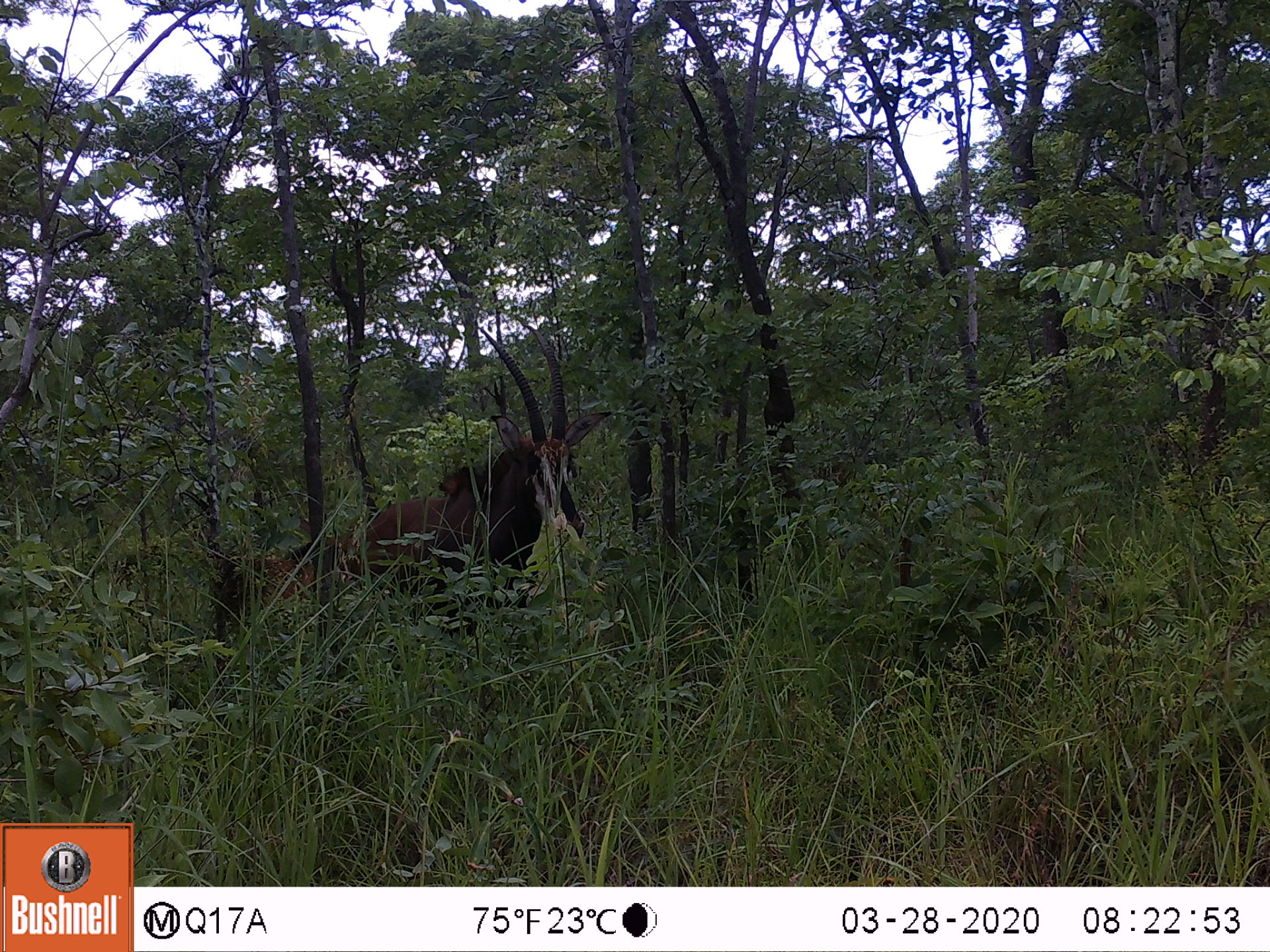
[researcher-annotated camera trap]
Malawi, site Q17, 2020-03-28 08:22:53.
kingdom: Animalia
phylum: Chordata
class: Mammalia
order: Artiodactyla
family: Bovidae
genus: Hippotragus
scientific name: Hippotragus niger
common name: sable antelope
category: sable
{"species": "sable (sable antelope) (Hippotragus niger)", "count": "1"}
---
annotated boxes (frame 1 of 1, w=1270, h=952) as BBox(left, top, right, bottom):
sable: BBox(219, 310, 604, 692)